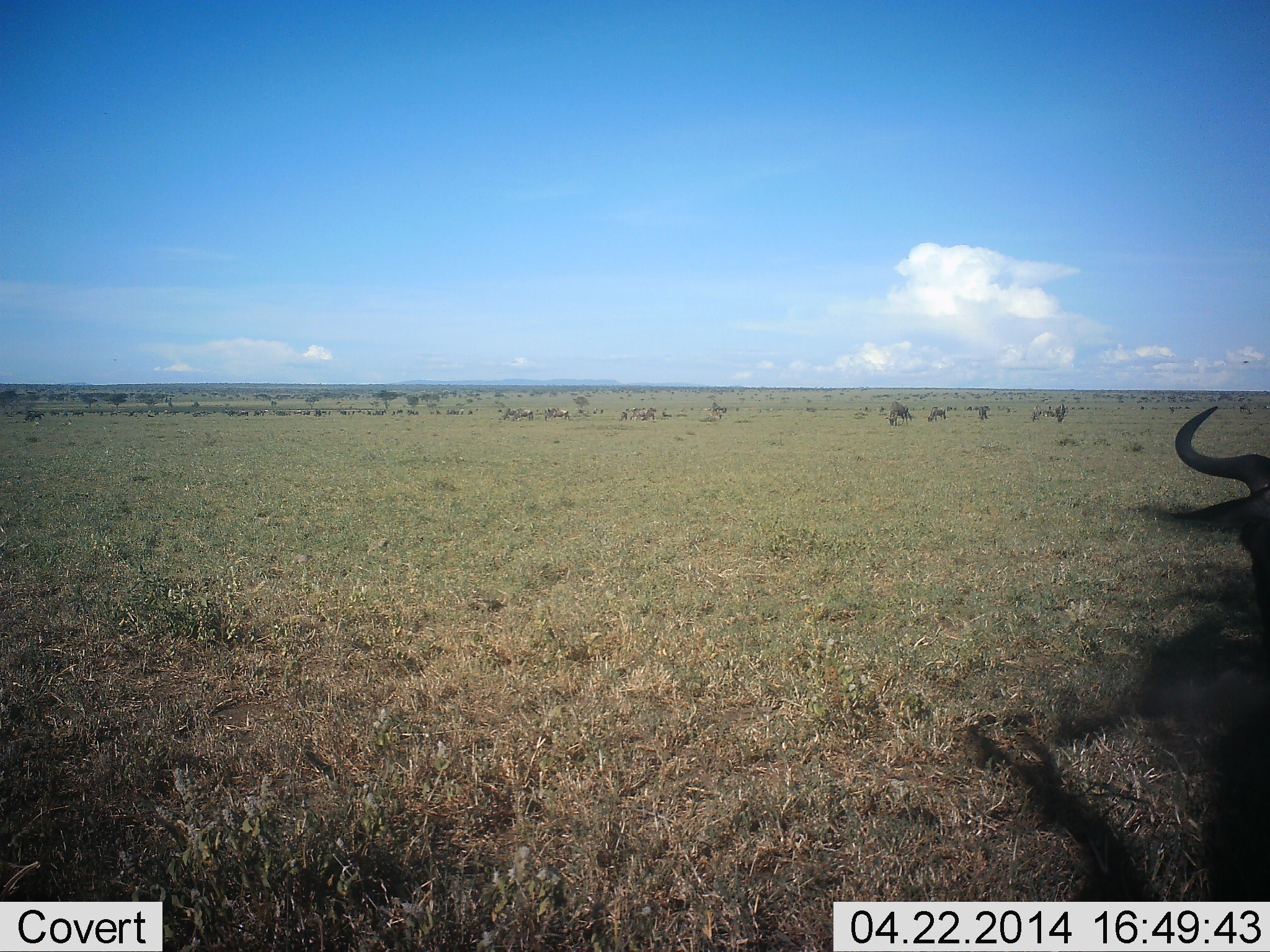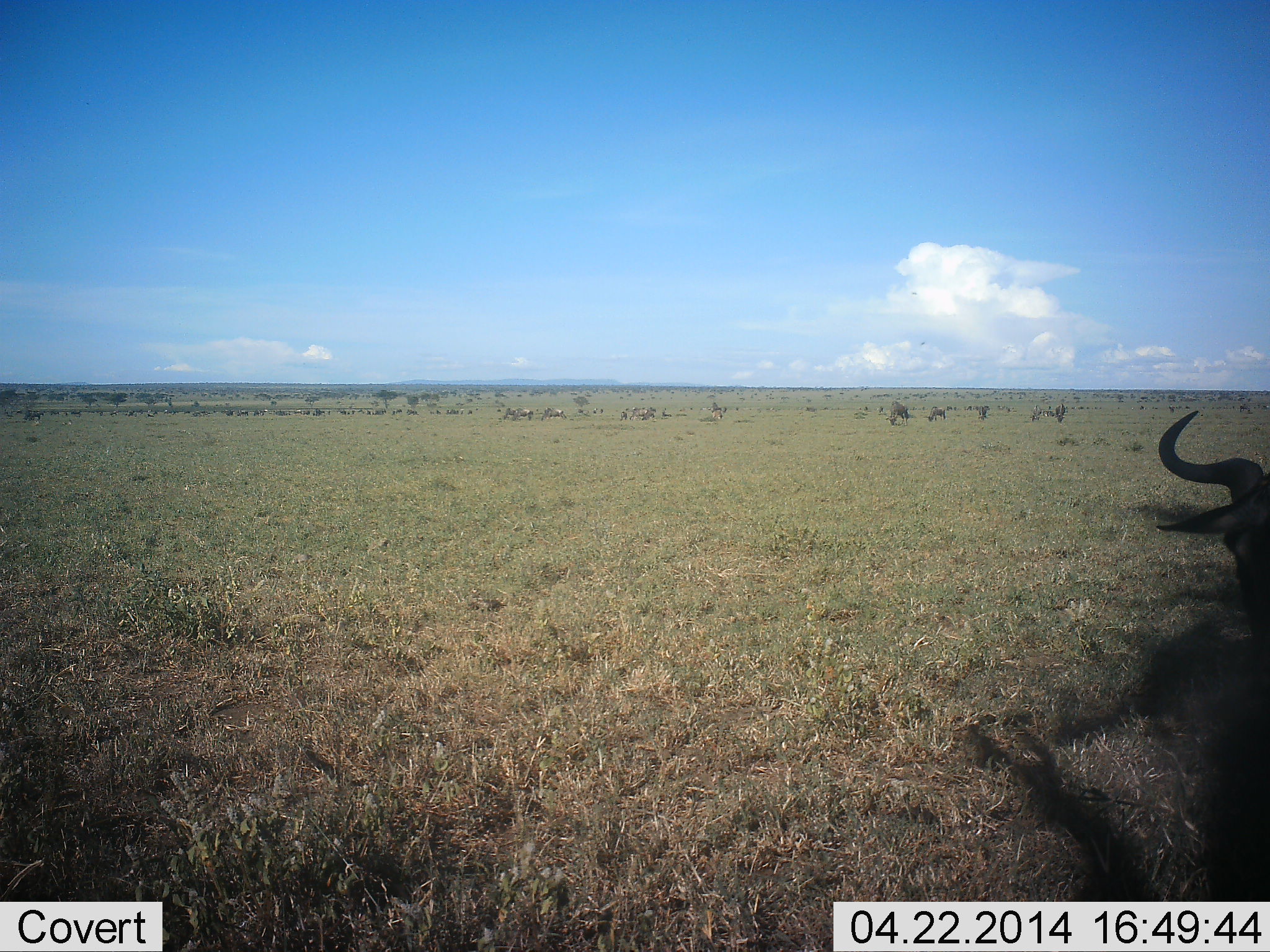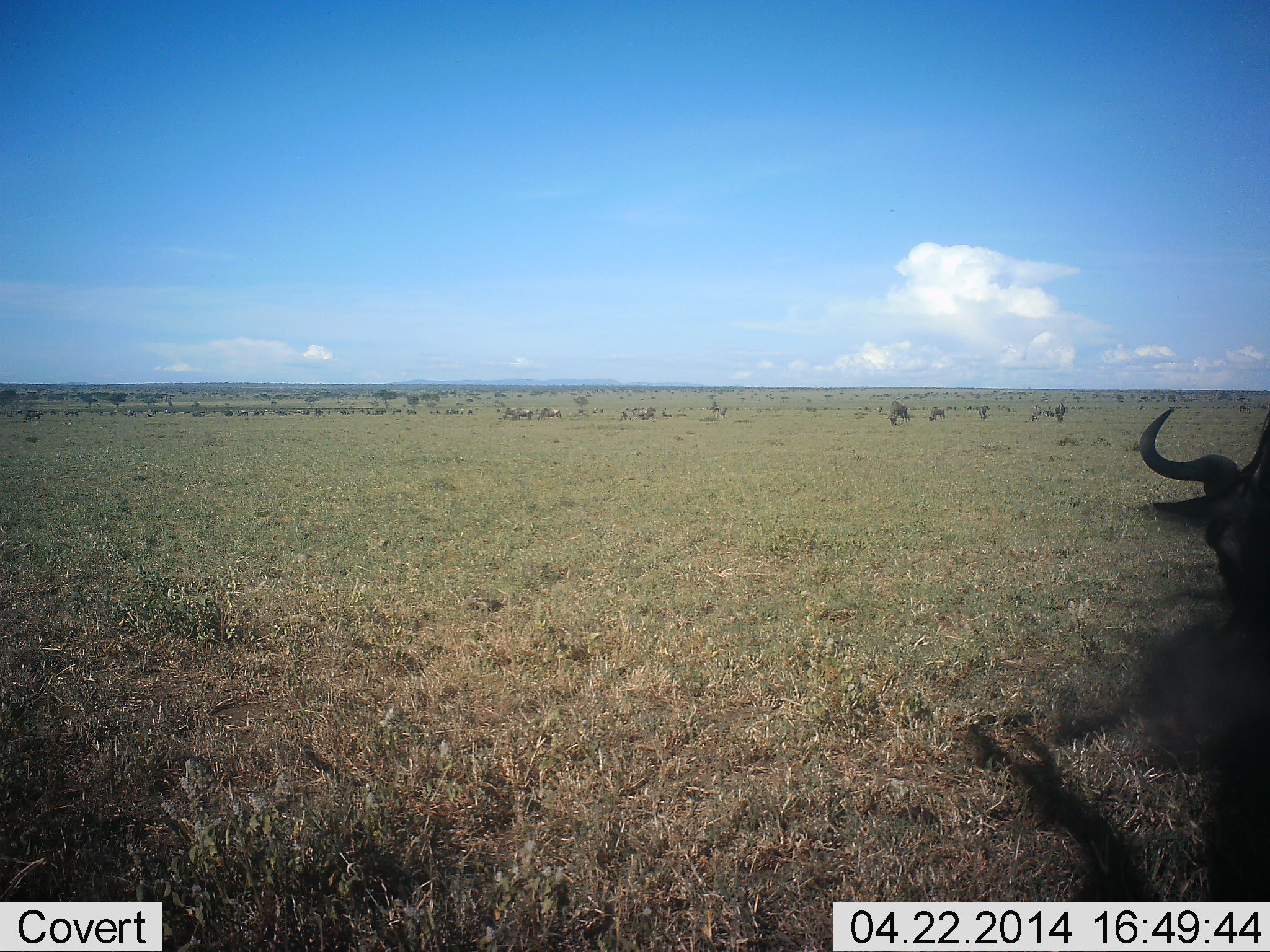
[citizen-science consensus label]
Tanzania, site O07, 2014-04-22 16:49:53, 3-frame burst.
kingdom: Animalia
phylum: Chordata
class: Mammalia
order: Artiodactyla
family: Bovidae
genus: Connochaetes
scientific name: Connochaetes taurinus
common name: blue wildebeest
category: wildebeest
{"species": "wildebeest (blue wildebeest) (Connochaetes taurinus)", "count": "5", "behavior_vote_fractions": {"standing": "70%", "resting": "20%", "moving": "20%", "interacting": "0%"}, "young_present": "0%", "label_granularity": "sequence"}